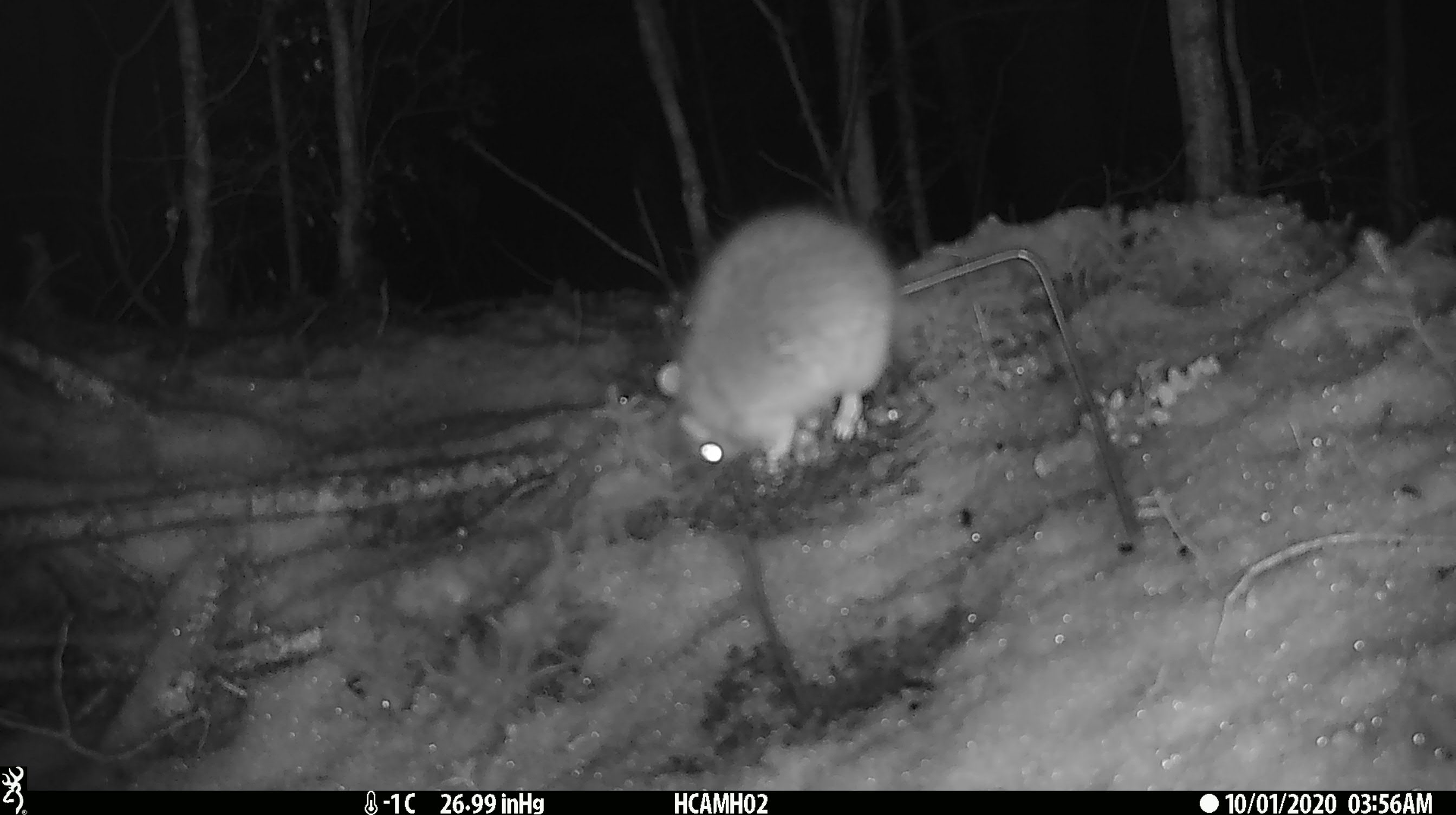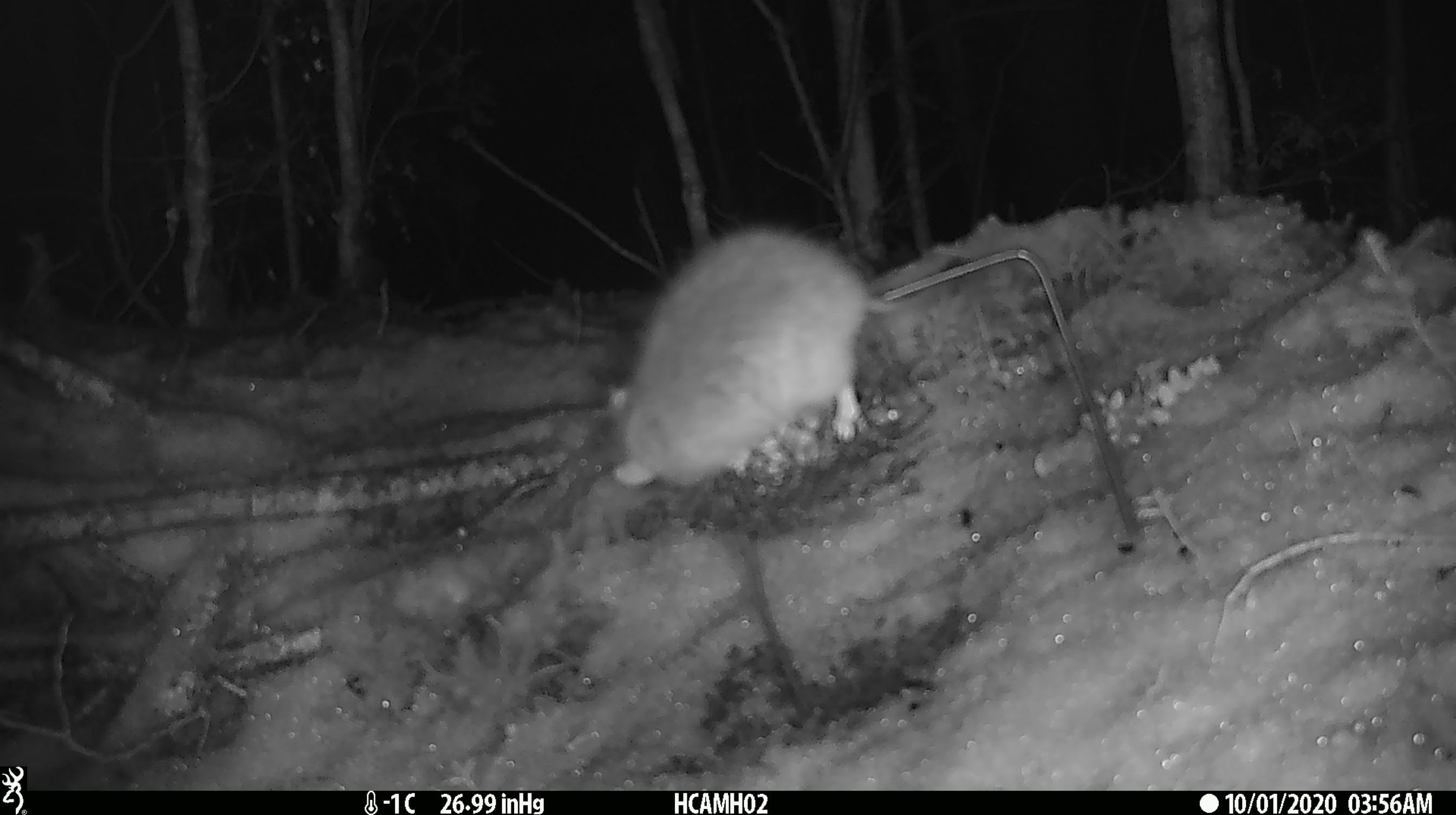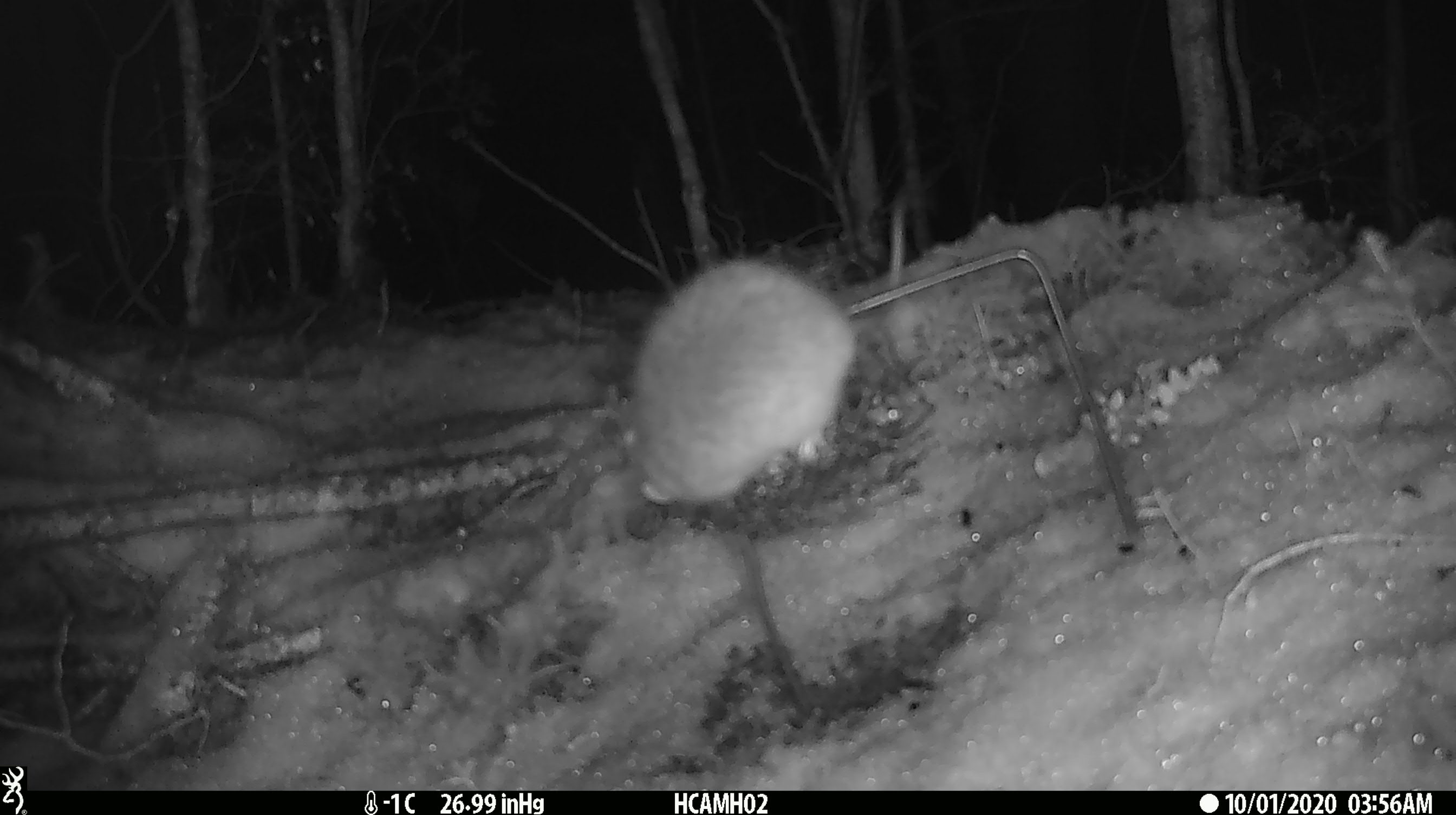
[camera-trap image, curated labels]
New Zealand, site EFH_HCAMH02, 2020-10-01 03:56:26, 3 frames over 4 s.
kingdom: Animalia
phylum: Chordata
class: Mammalia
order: Rodentia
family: Muridae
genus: Rattus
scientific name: Rattus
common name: rat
Rat (Rattus).